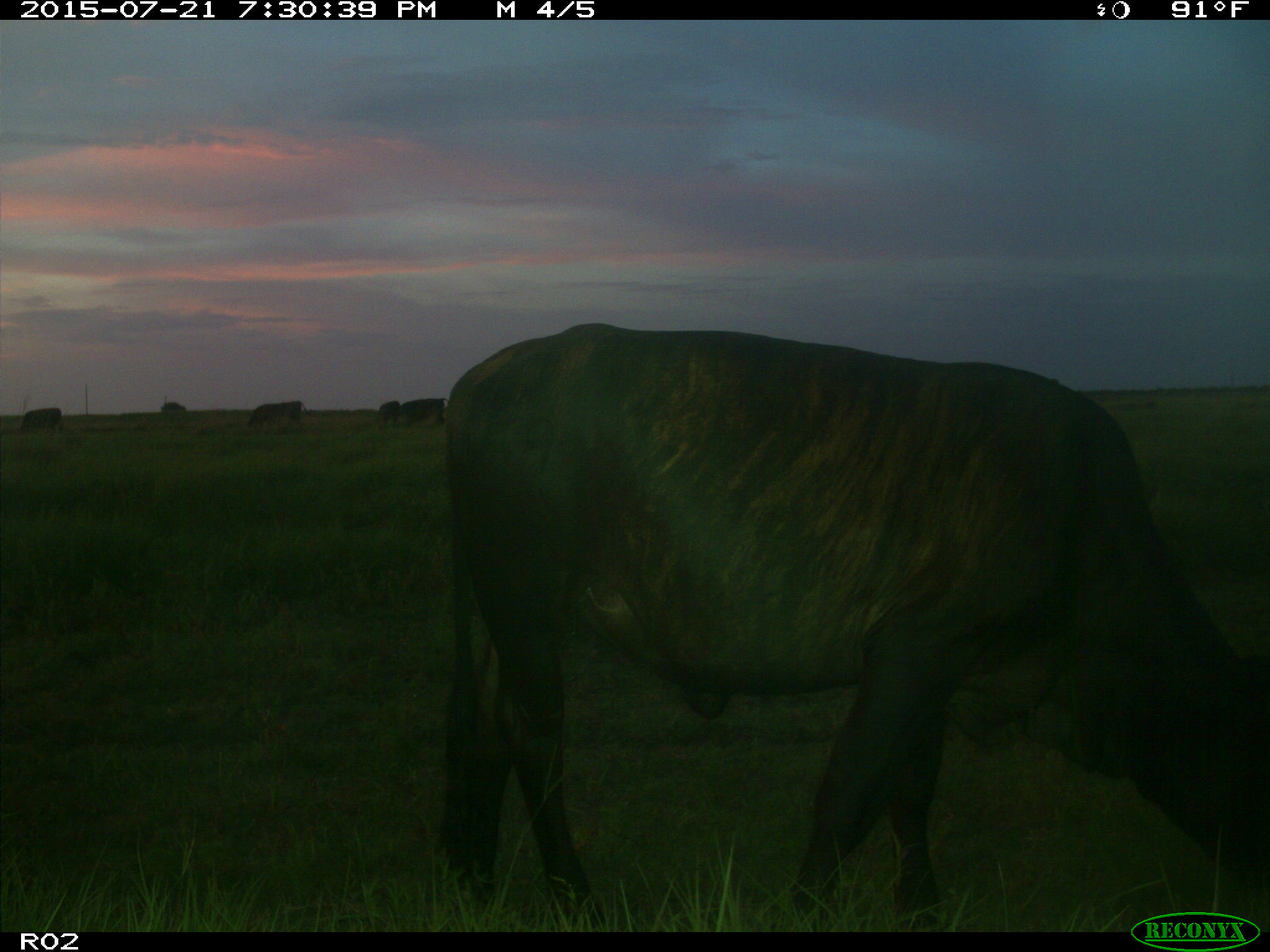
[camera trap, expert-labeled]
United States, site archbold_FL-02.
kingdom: Animalia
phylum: Chordata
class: Mammalia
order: Artiodactyla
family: Bovidae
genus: Bos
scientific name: Bos taurus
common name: domestic cow